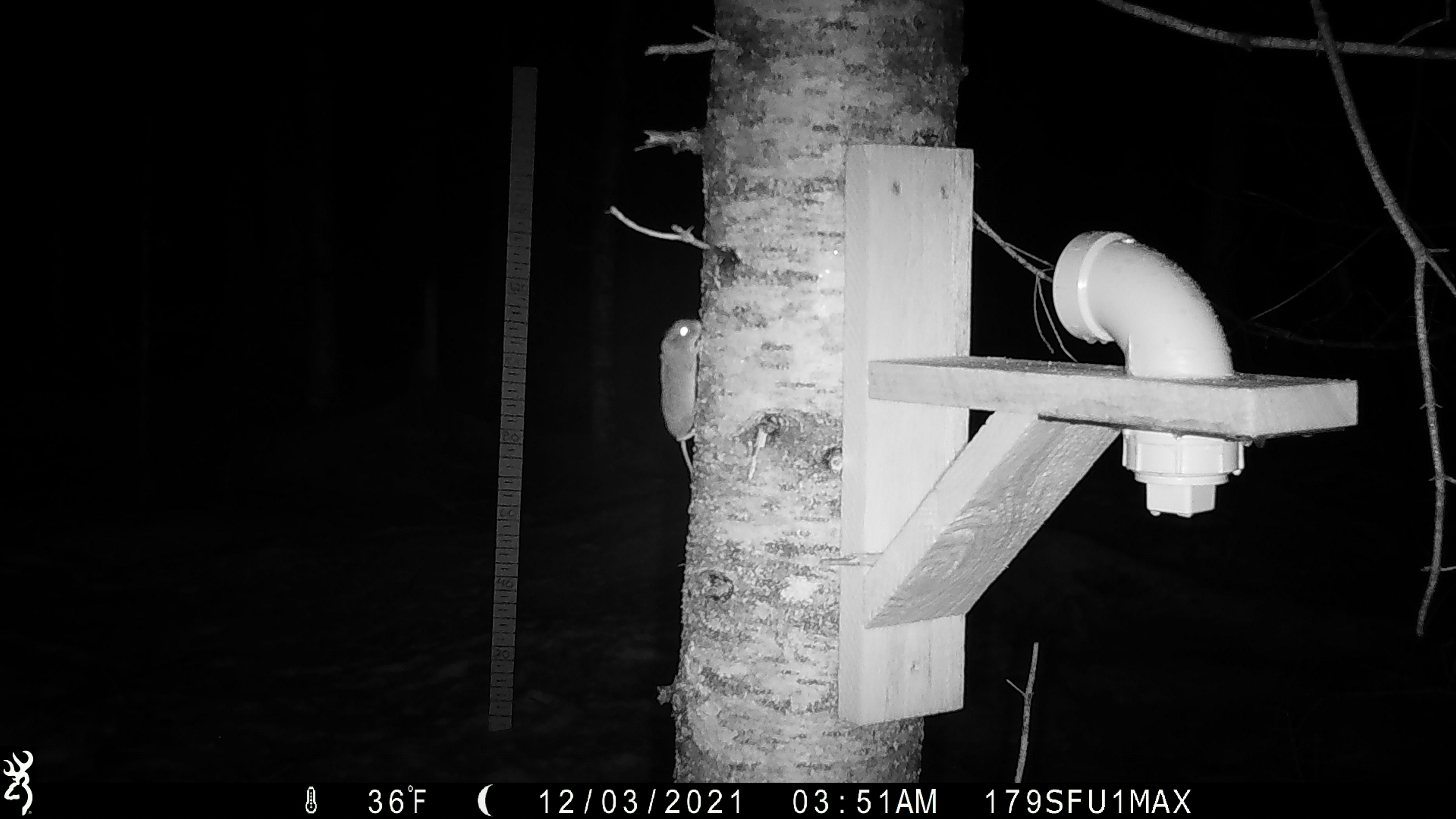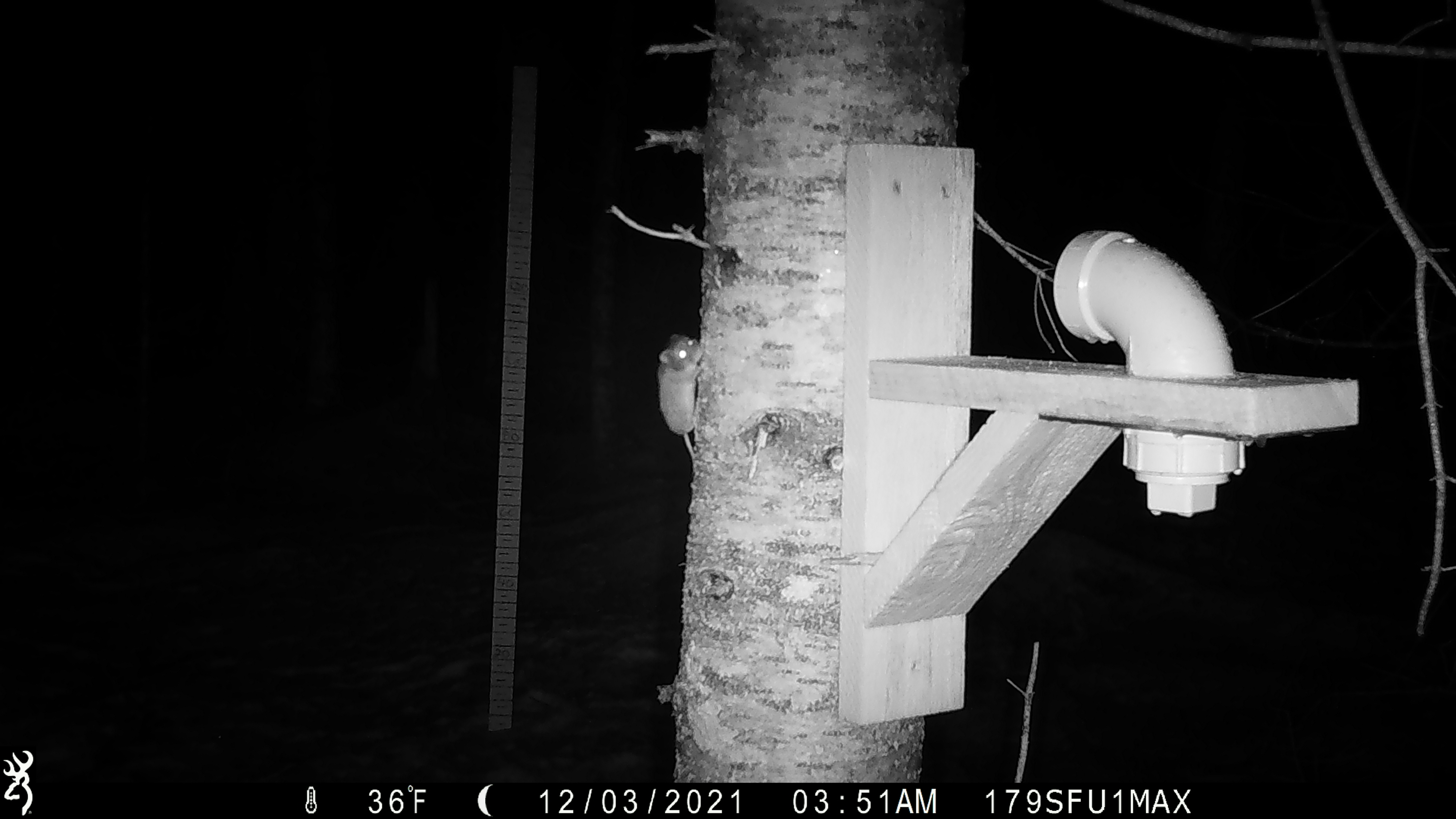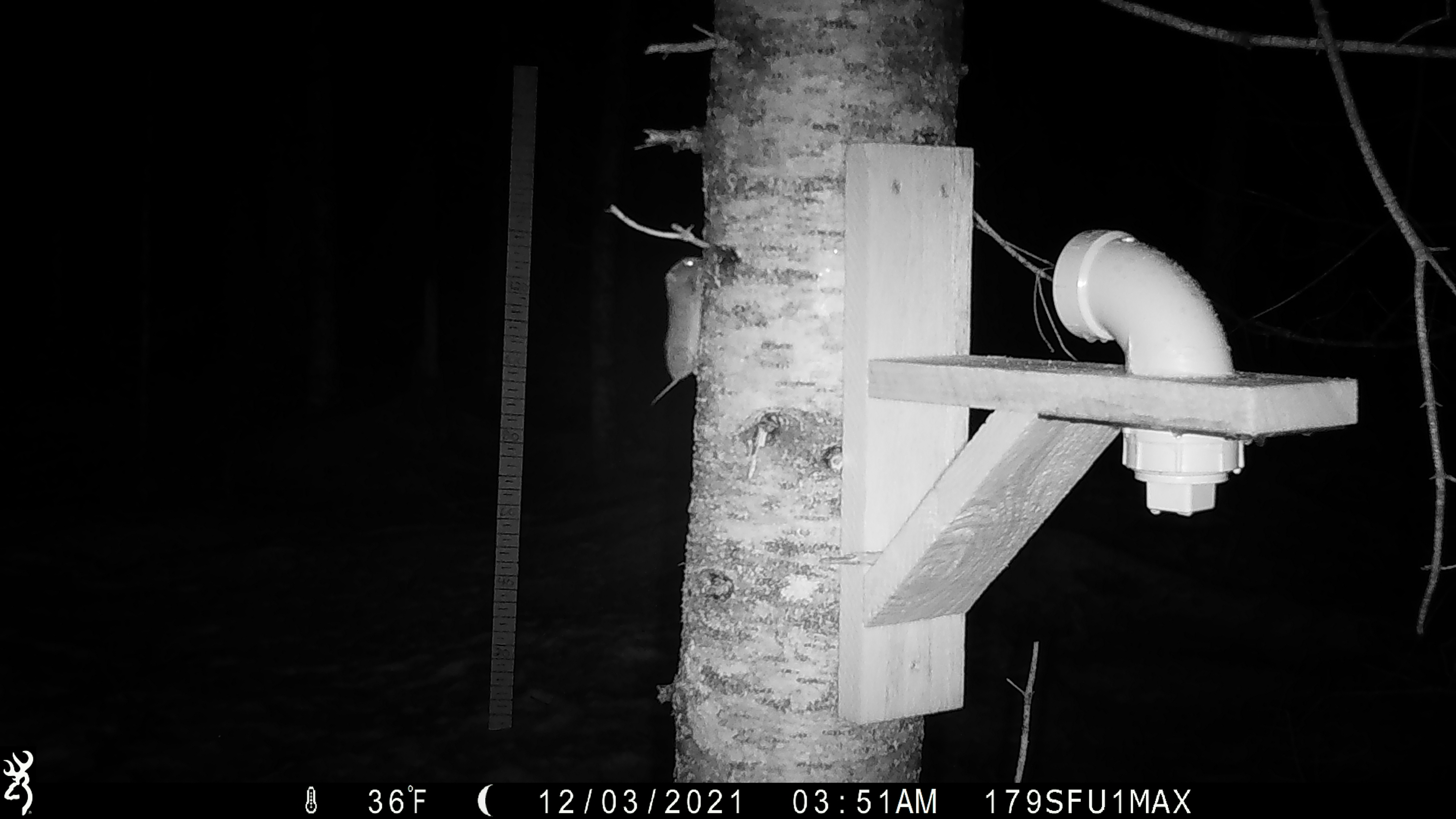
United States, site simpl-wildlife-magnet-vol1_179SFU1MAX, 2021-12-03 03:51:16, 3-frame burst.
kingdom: Animalia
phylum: Chordata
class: Mammalia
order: Rodentia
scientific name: Rodentia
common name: mouse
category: mouse sp.